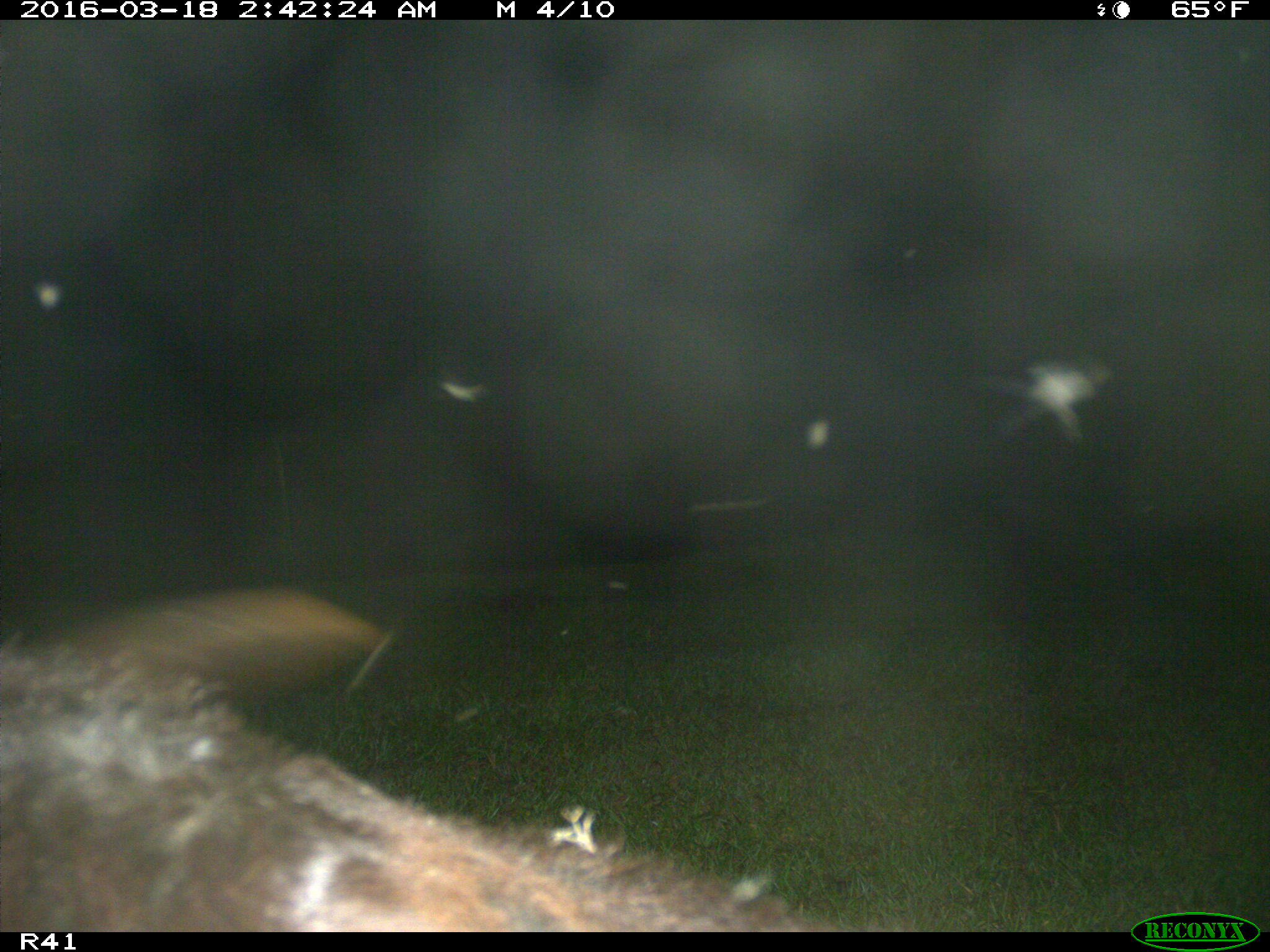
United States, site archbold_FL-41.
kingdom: Animalia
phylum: Chordata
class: Mammalia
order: Artiodactyla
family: Bovidae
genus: Bos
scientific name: Bos taurus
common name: domestic cow